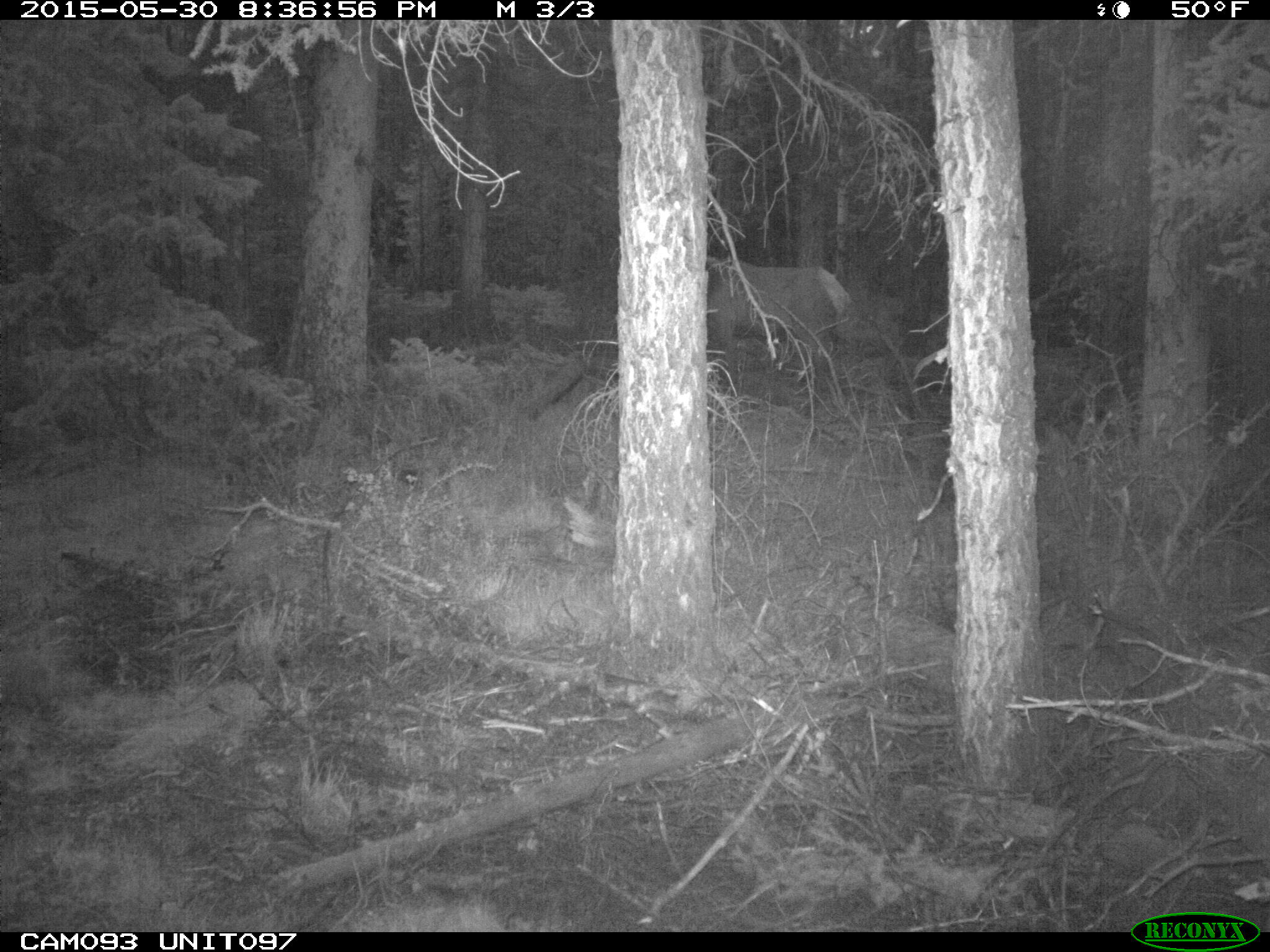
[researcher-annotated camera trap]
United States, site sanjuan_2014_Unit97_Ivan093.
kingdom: Animalia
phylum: Chordata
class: Mammalia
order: Artiodactyla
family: Cervidae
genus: Cervus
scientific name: Cervus elaphus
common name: red deer